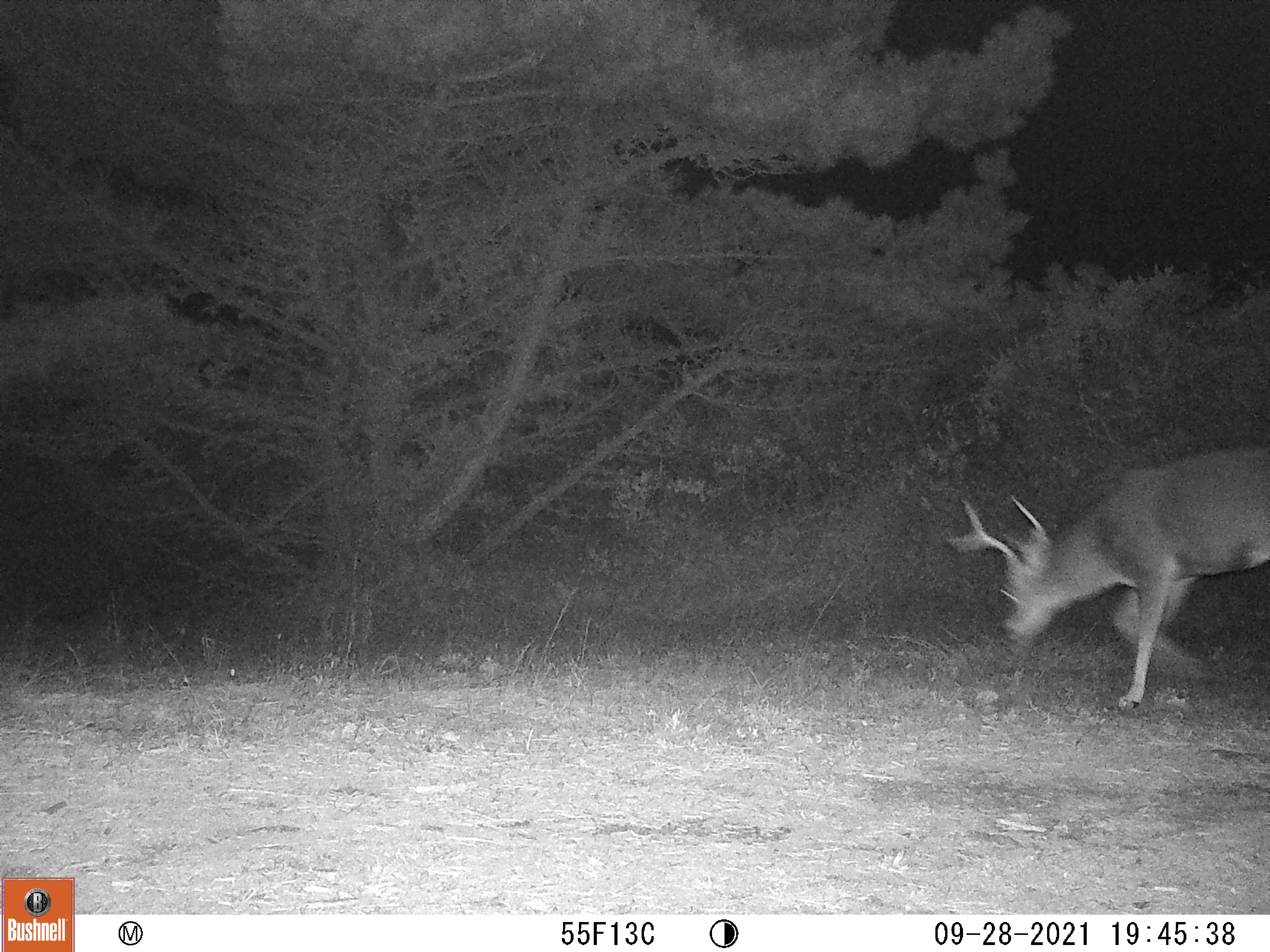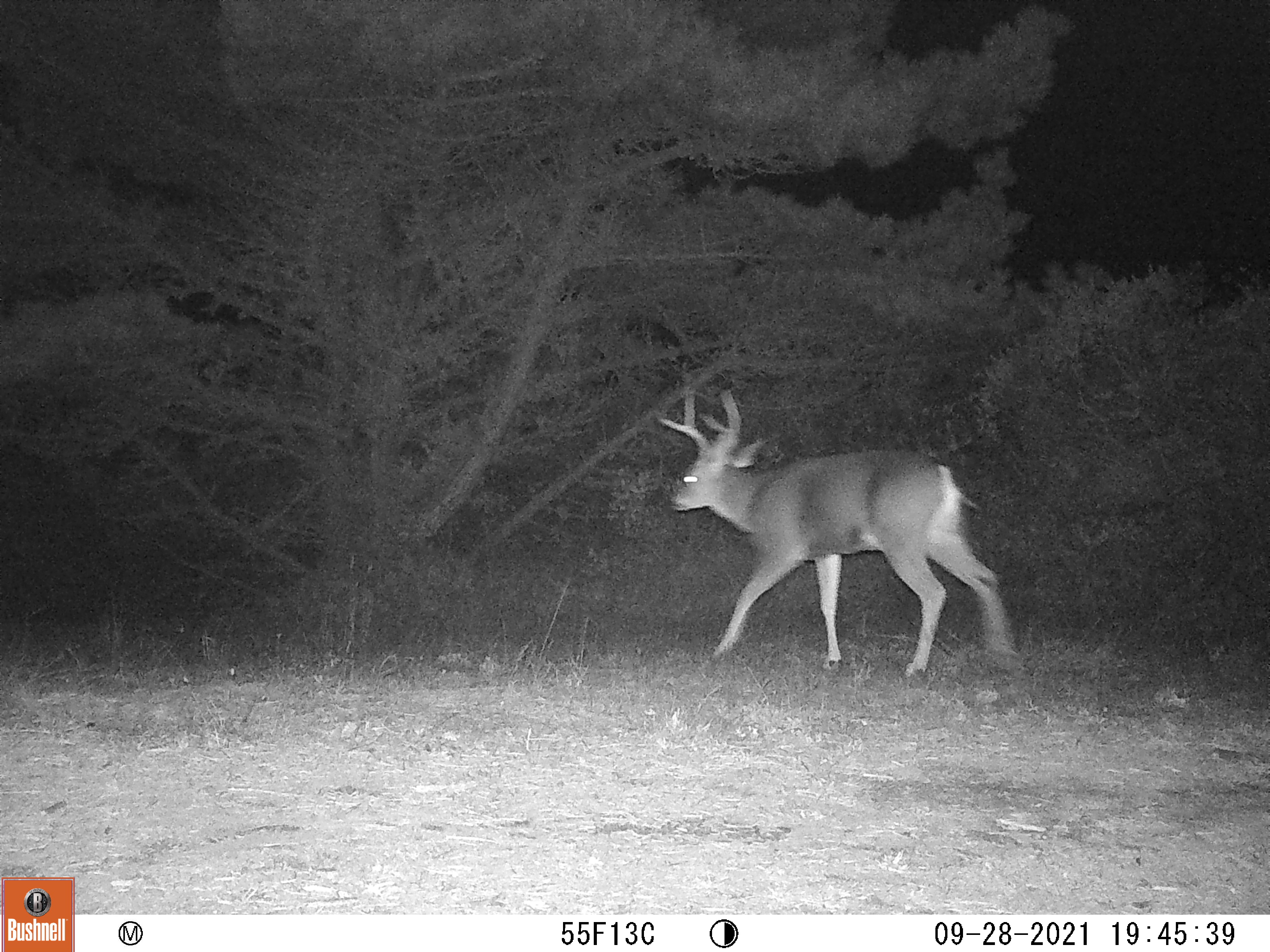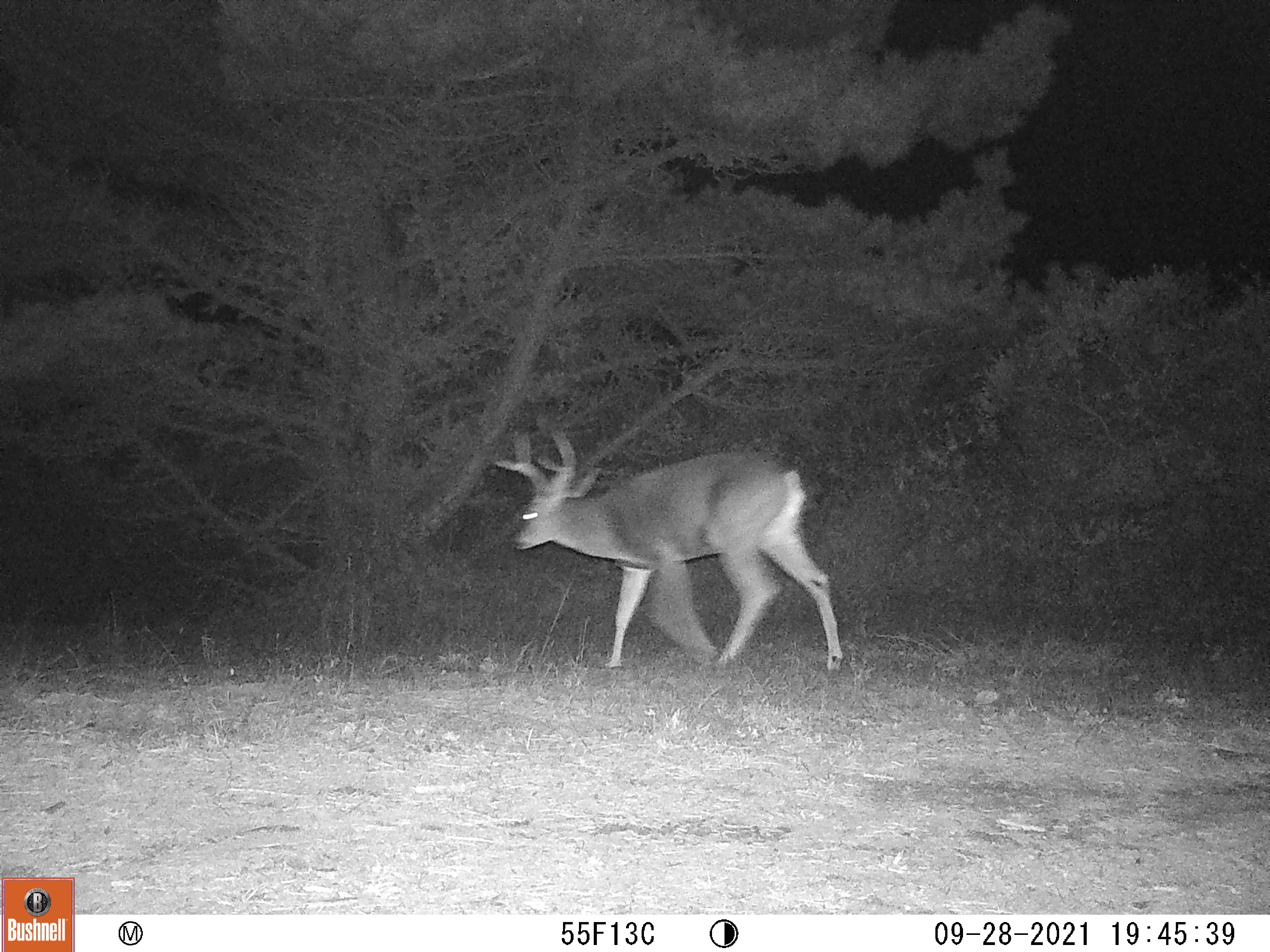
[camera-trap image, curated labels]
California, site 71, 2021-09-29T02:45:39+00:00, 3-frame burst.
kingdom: Animalia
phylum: Chordata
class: Mammalia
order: Artiodactyla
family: Cervidae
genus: Odocoileus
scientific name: Odocoileus hemionus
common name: mule deer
Mule deer (Odocoileus hemionus).